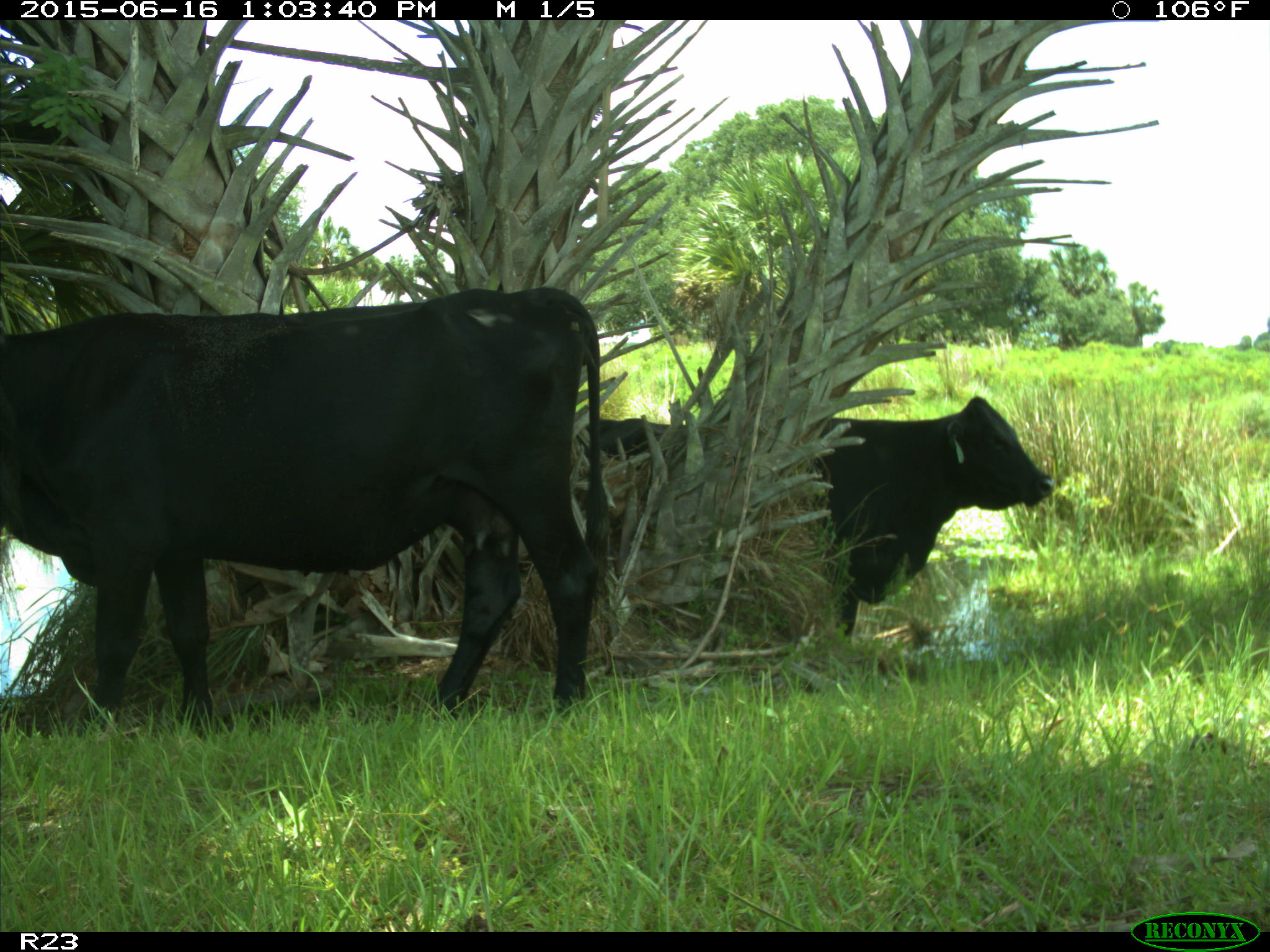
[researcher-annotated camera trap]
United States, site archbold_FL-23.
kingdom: Animalia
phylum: Chordata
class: Mammalia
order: Artiodactyla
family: Suidae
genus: Sus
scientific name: Sus scrofa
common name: wild boar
Sus scrofa (wild boar).